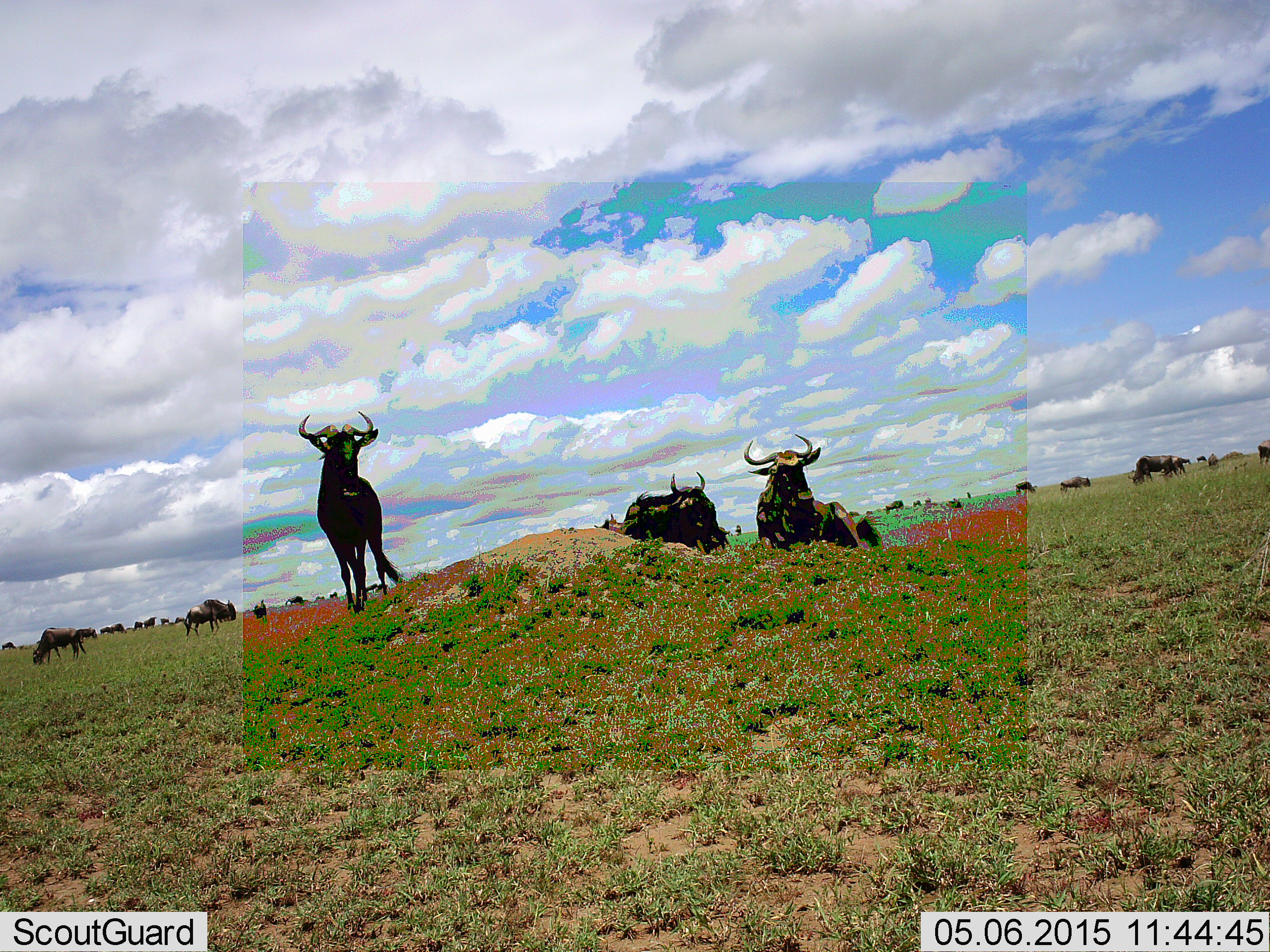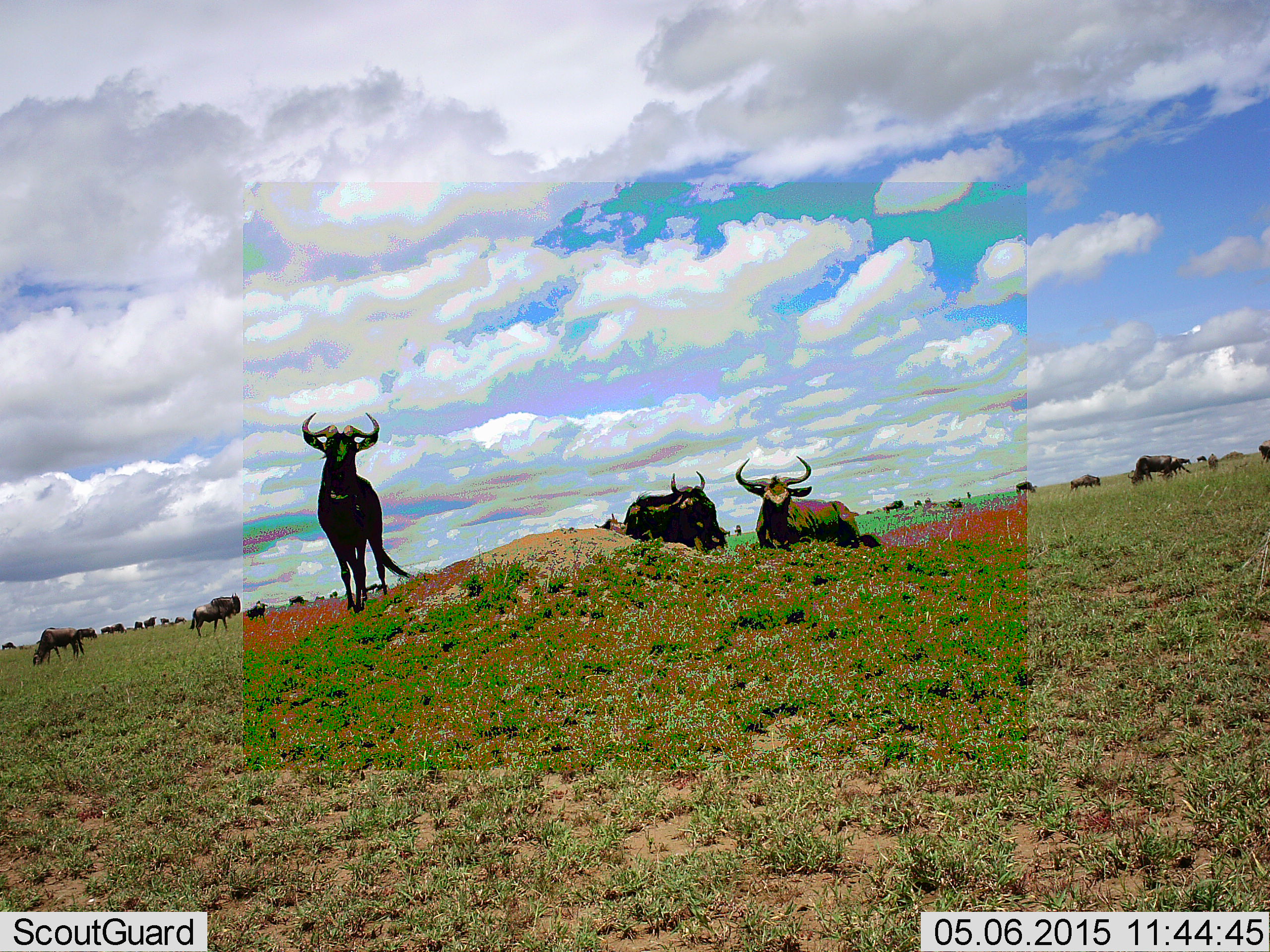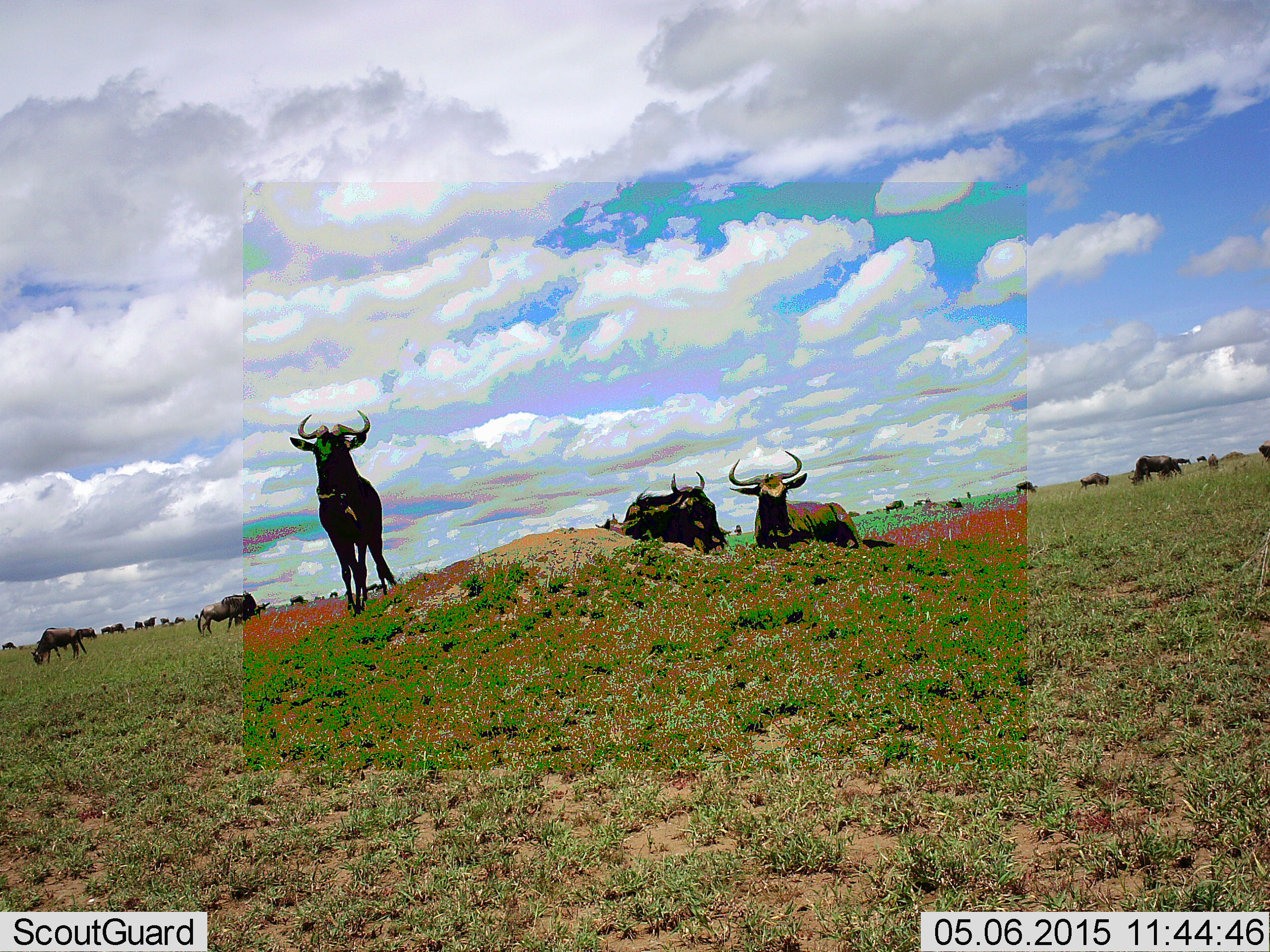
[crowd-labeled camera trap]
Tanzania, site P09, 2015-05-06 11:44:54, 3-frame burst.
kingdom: Animalia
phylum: Chordata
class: Mammalia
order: Artiodactyla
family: Bovidae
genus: Connochaetes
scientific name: Connochaetes taurinus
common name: blue wildebeest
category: wildebeest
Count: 11-50.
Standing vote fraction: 90%.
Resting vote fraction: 80%.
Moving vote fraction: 50%.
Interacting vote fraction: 0%.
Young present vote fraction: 0%.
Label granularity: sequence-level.